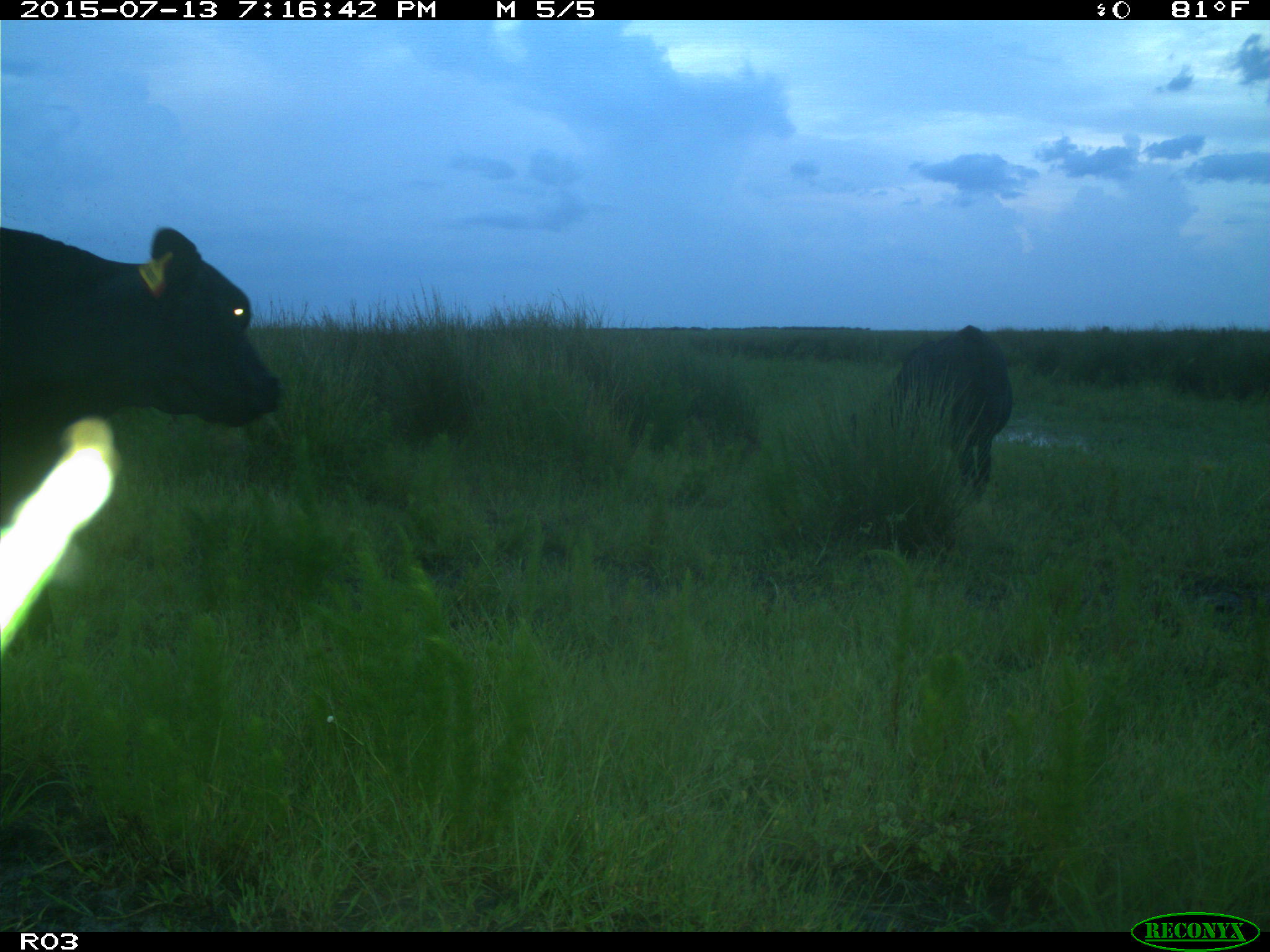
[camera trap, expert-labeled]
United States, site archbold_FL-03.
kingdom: Animalia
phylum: Chordata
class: Mammalia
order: Artiodactyla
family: Bovidae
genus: Bos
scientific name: Bos taurus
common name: domestic cow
Bos taurus (domestic cow).